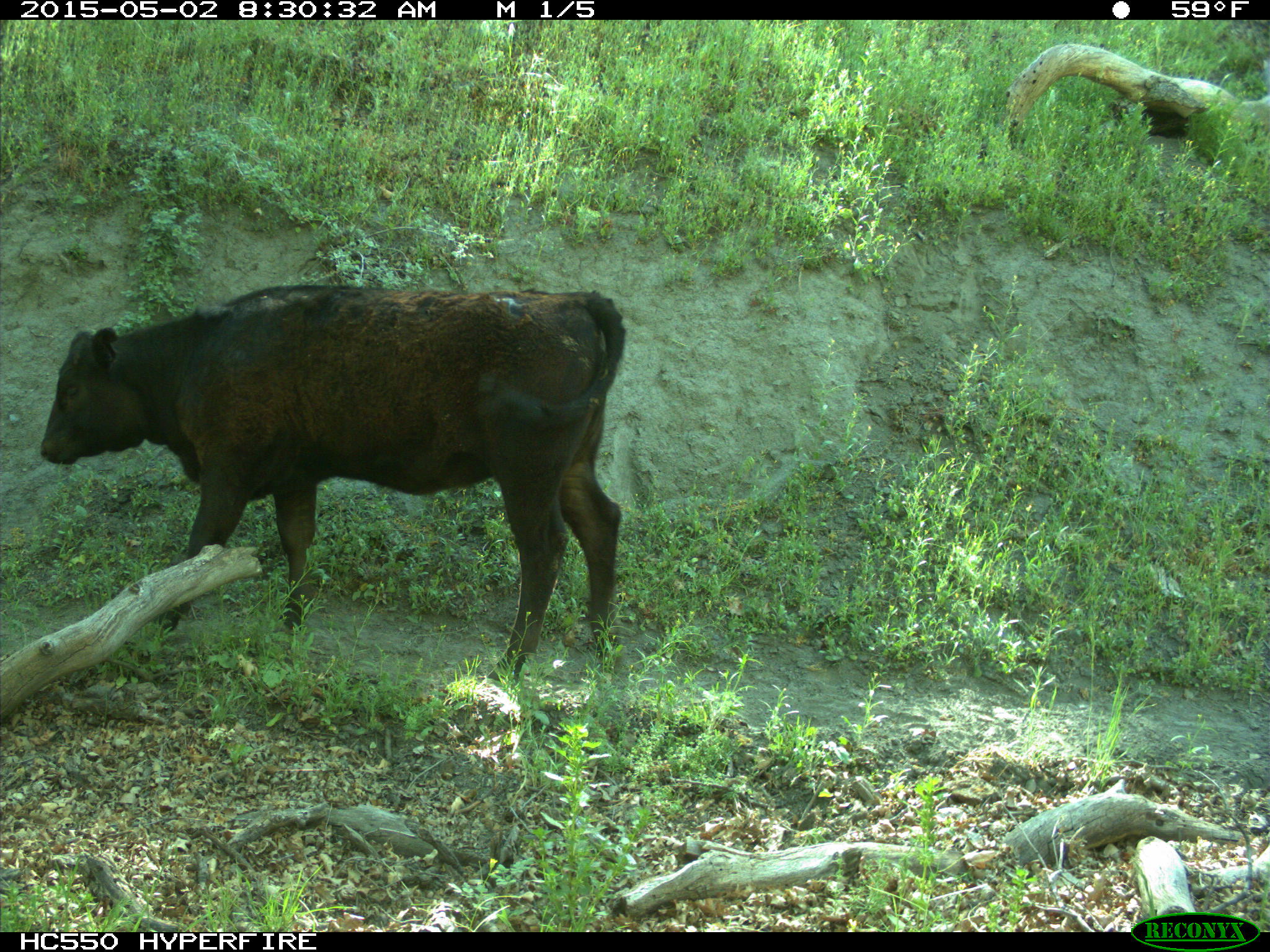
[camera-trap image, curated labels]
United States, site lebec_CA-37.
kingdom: Animalia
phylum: Chordata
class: Mammalia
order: Artiodactyla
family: Bovidae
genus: Bos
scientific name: Bos taurus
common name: domestic cow